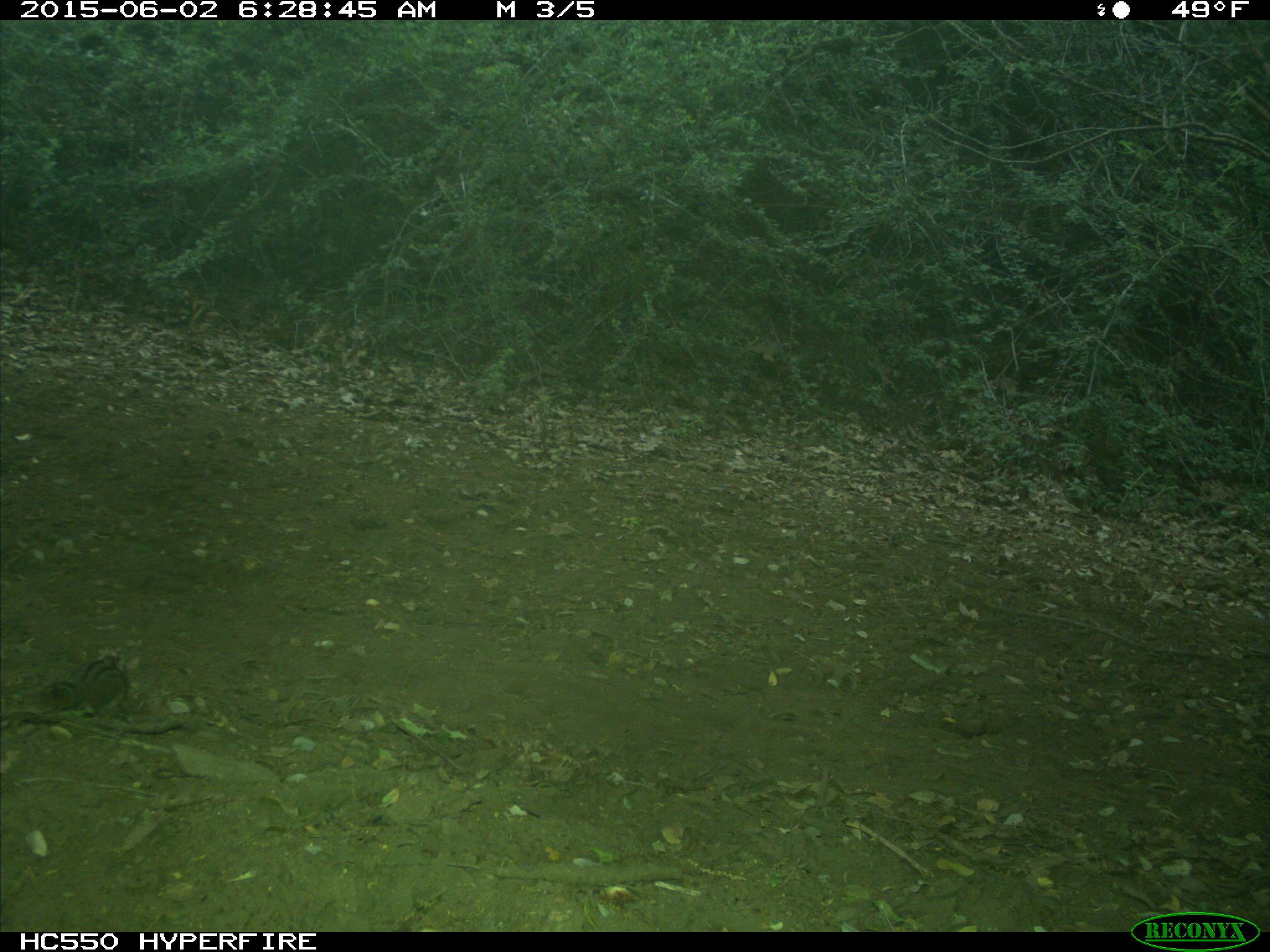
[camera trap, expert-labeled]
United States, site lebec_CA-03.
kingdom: Animalia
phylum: Chordata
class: Mammalia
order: Rodentia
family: Sciuridae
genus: Tamias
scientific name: Tamias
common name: chipmunk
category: unidentified chipmunk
Unidentified chipmunk (chipmunk) (Tamias).